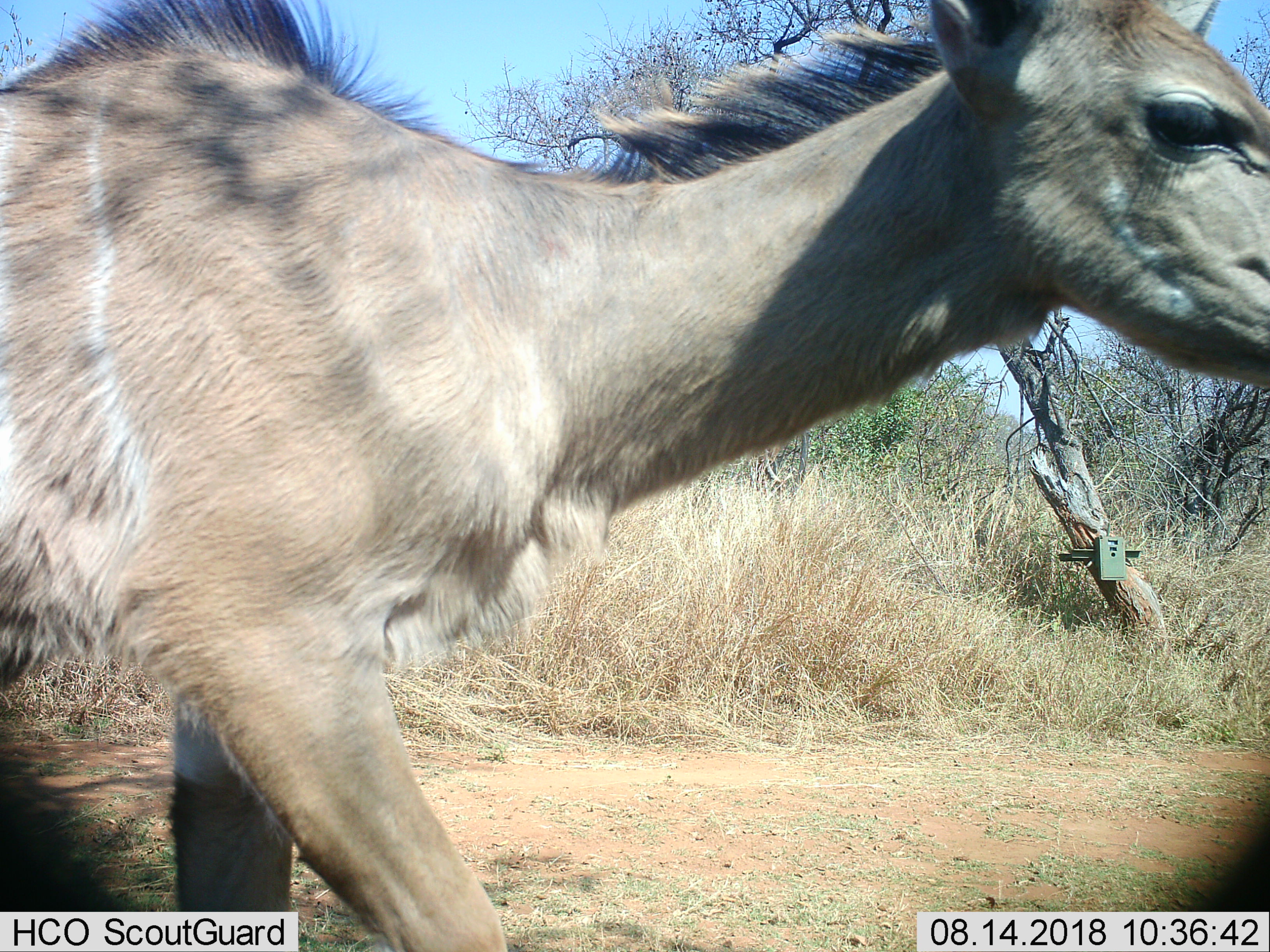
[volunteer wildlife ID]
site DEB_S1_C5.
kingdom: Animalia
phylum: Chordata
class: Mammalia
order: Artiodactyla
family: Bovidae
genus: Tragelaphus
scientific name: Tragelaphus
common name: kudu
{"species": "kudu (Tragelaphus)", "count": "1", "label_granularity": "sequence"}